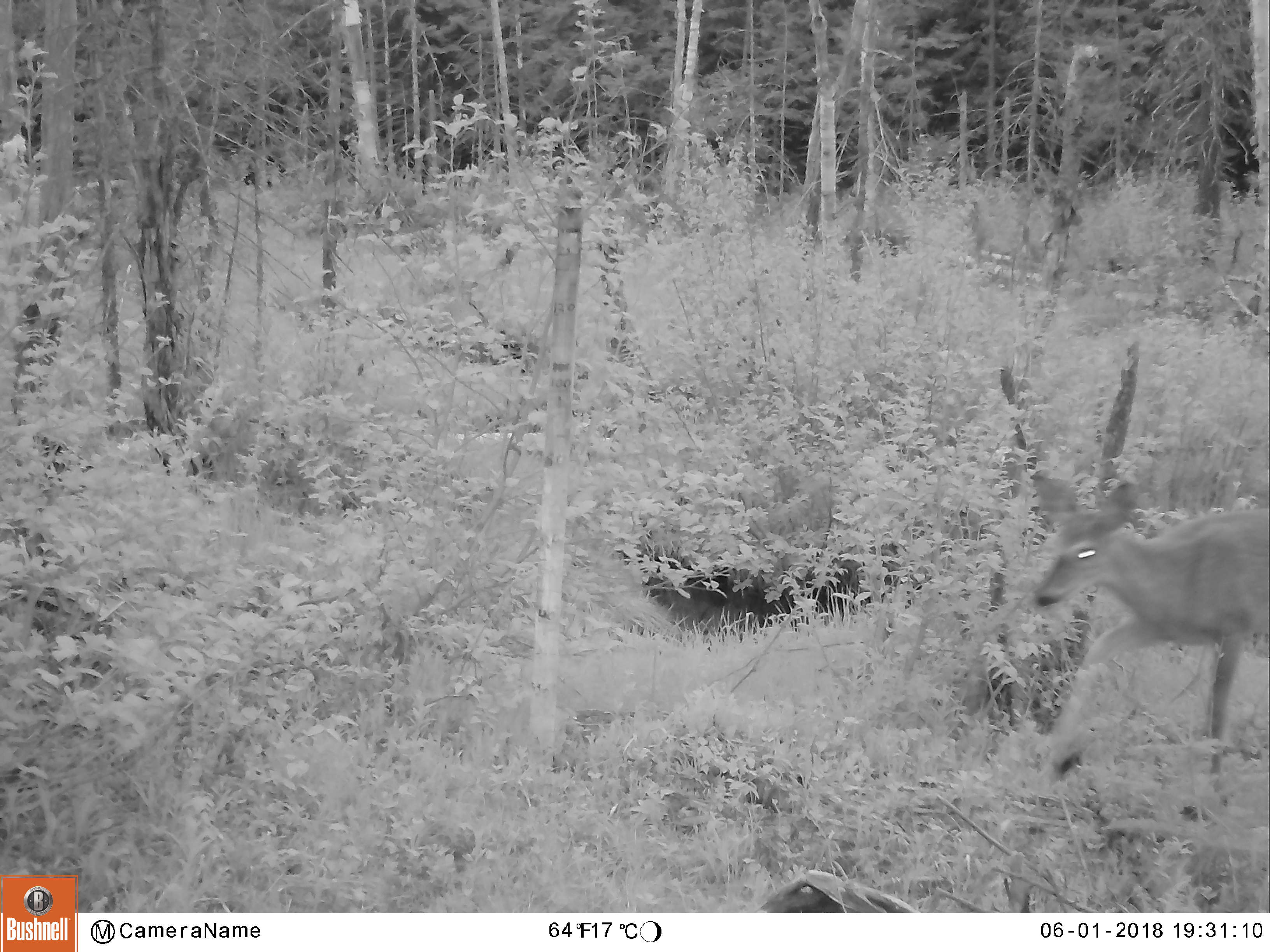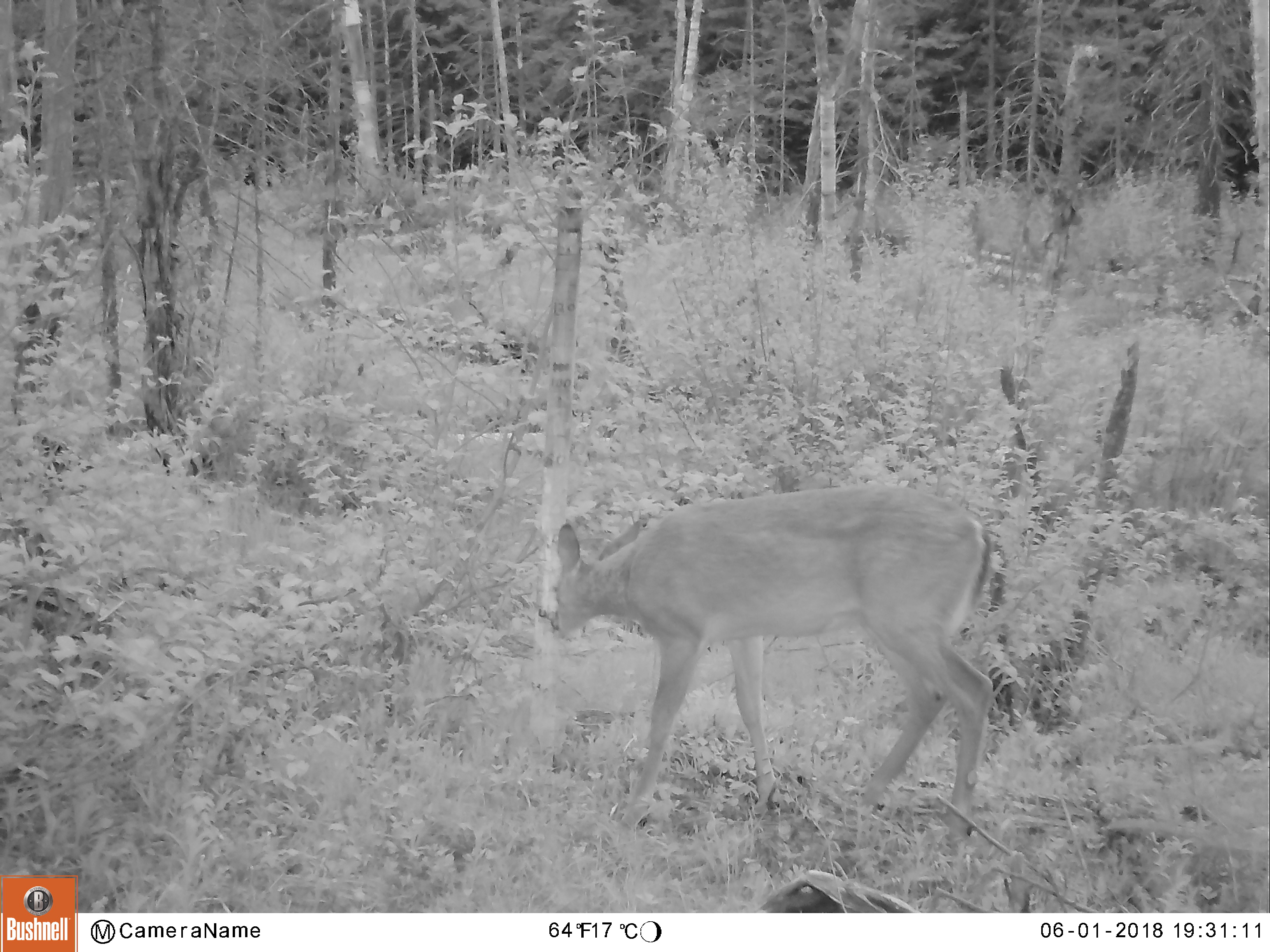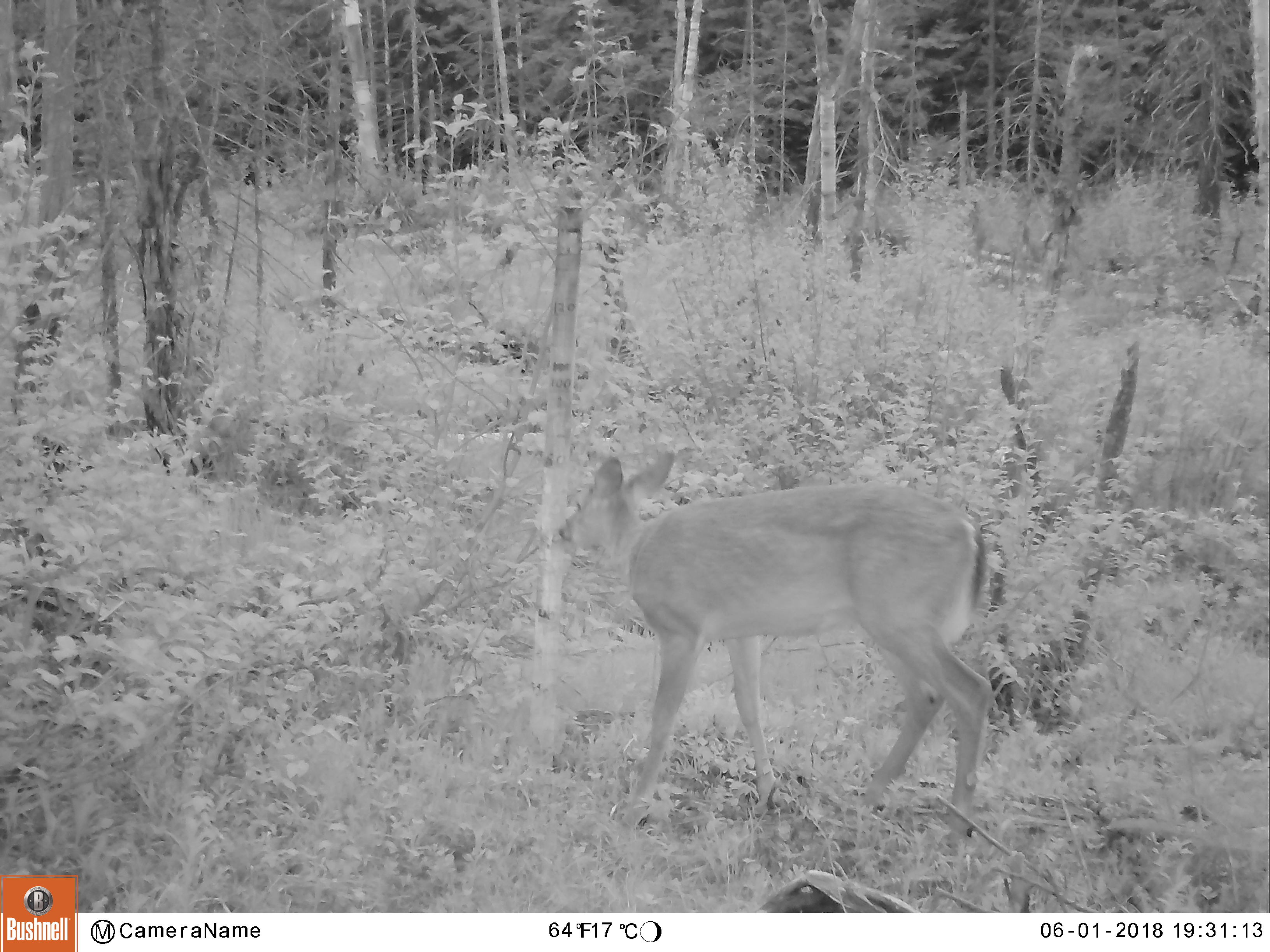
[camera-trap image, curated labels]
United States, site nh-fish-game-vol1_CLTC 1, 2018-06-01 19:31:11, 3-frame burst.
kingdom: Animalia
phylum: Chordata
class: Mammalia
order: Artiodactyla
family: Cervidae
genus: Odocoileus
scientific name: Odocoileus virginianus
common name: white-tailed deer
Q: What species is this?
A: White-tailed deer (Odocoileus virginianus).